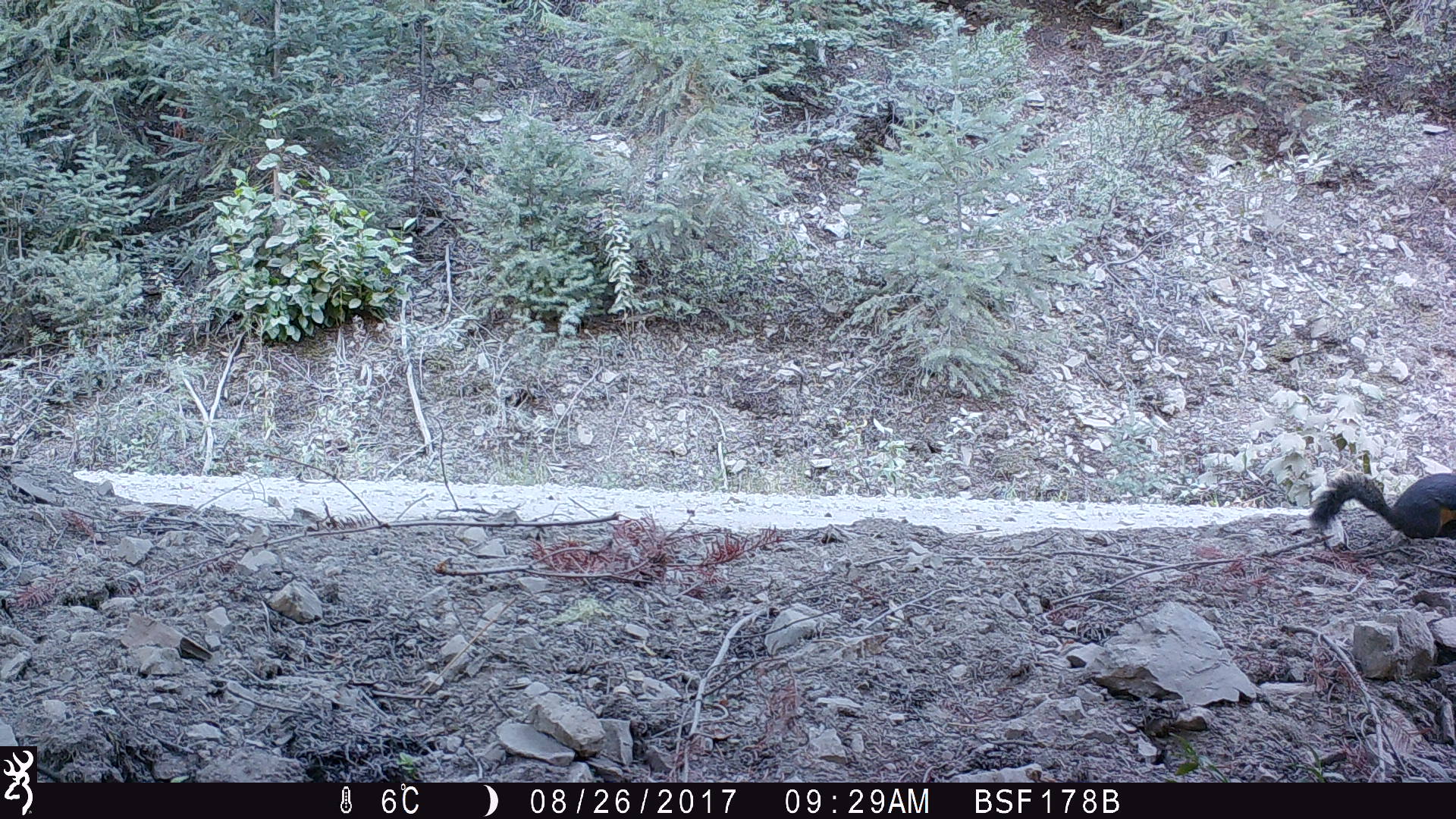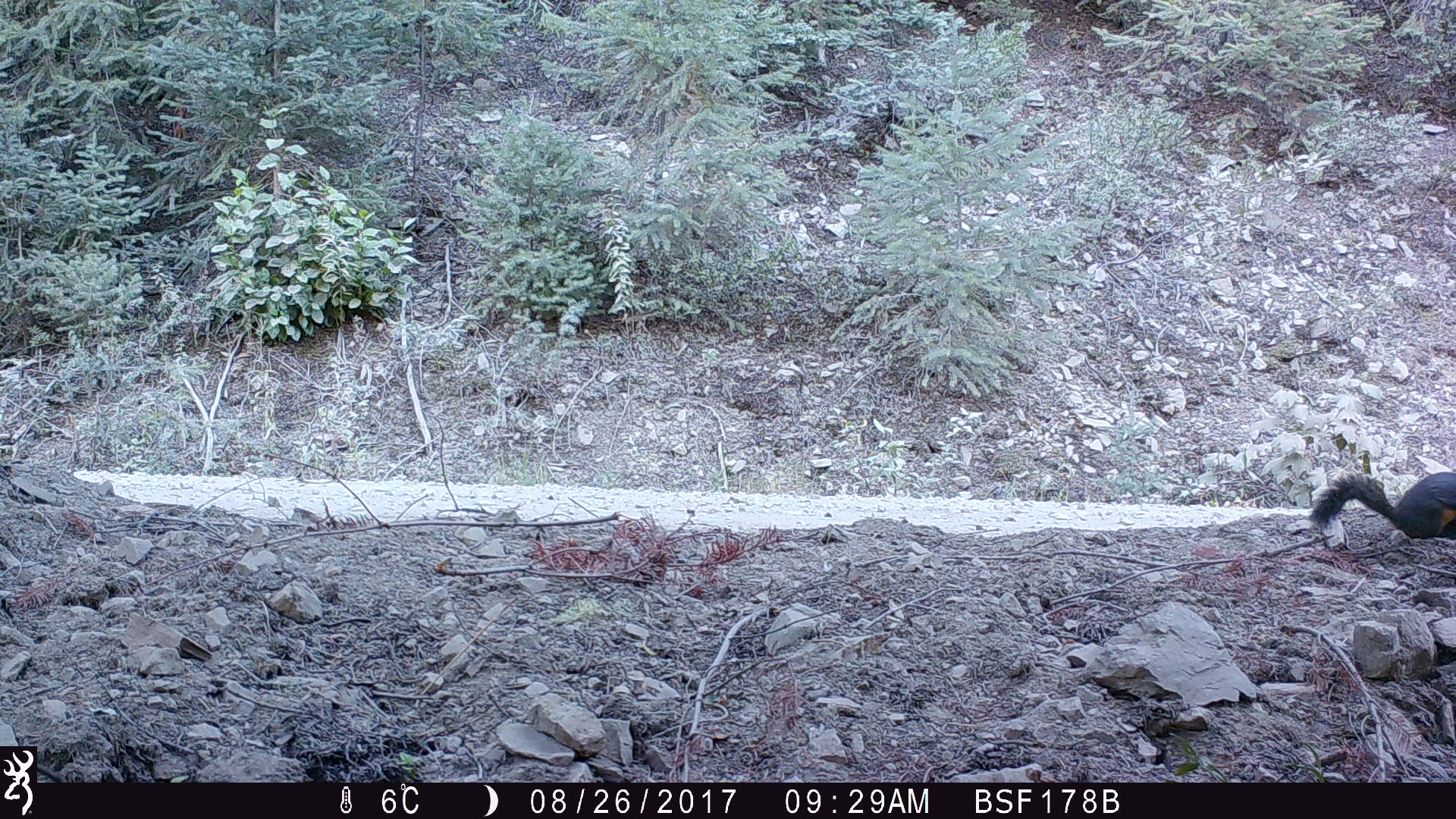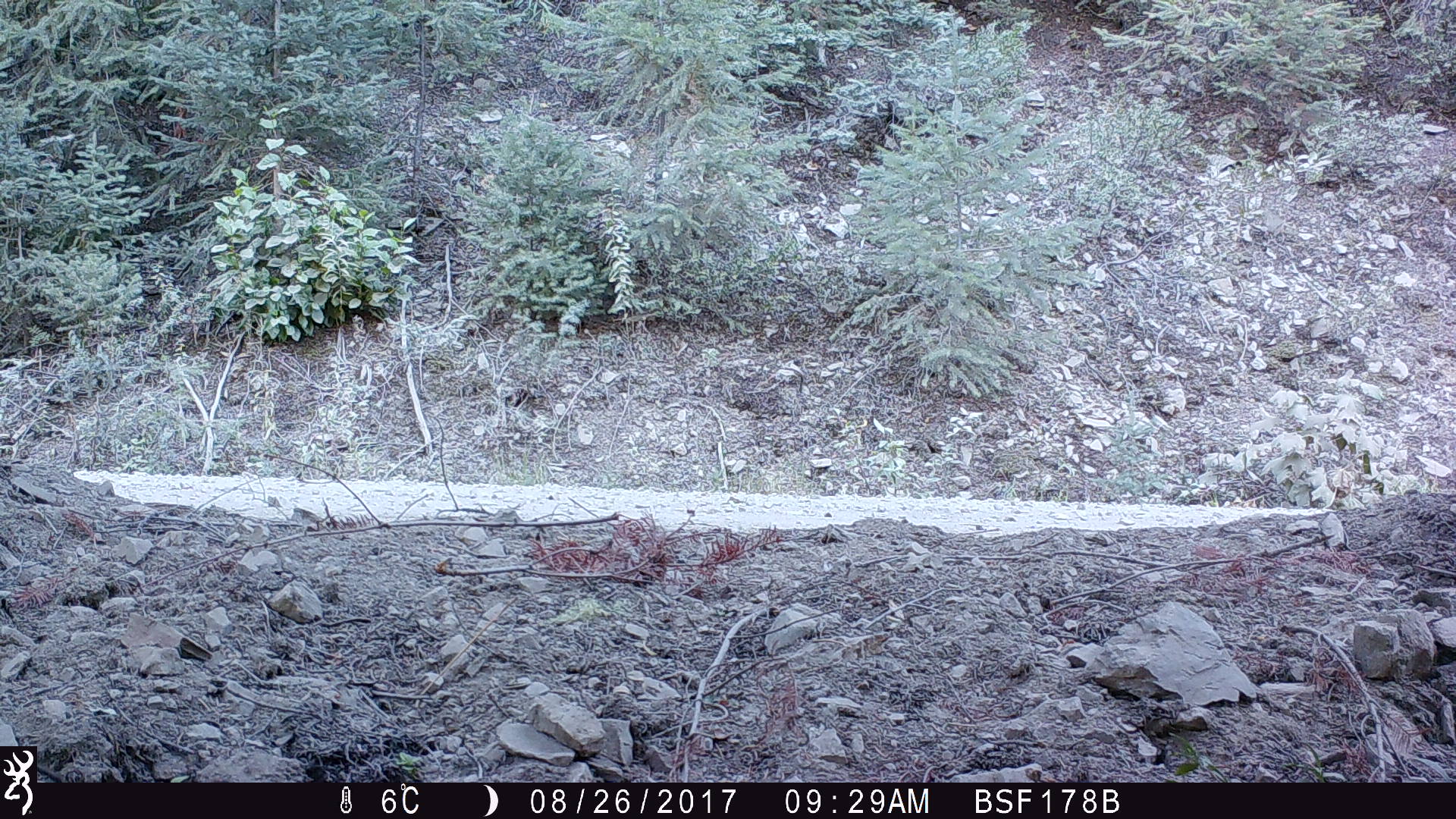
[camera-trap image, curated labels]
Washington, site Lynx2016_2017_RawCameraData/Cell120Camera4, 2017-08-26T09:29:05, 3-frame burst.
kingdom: Animalia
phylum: Chordata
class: Mammalia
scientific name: Mammalia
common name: small mammal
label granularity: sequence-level